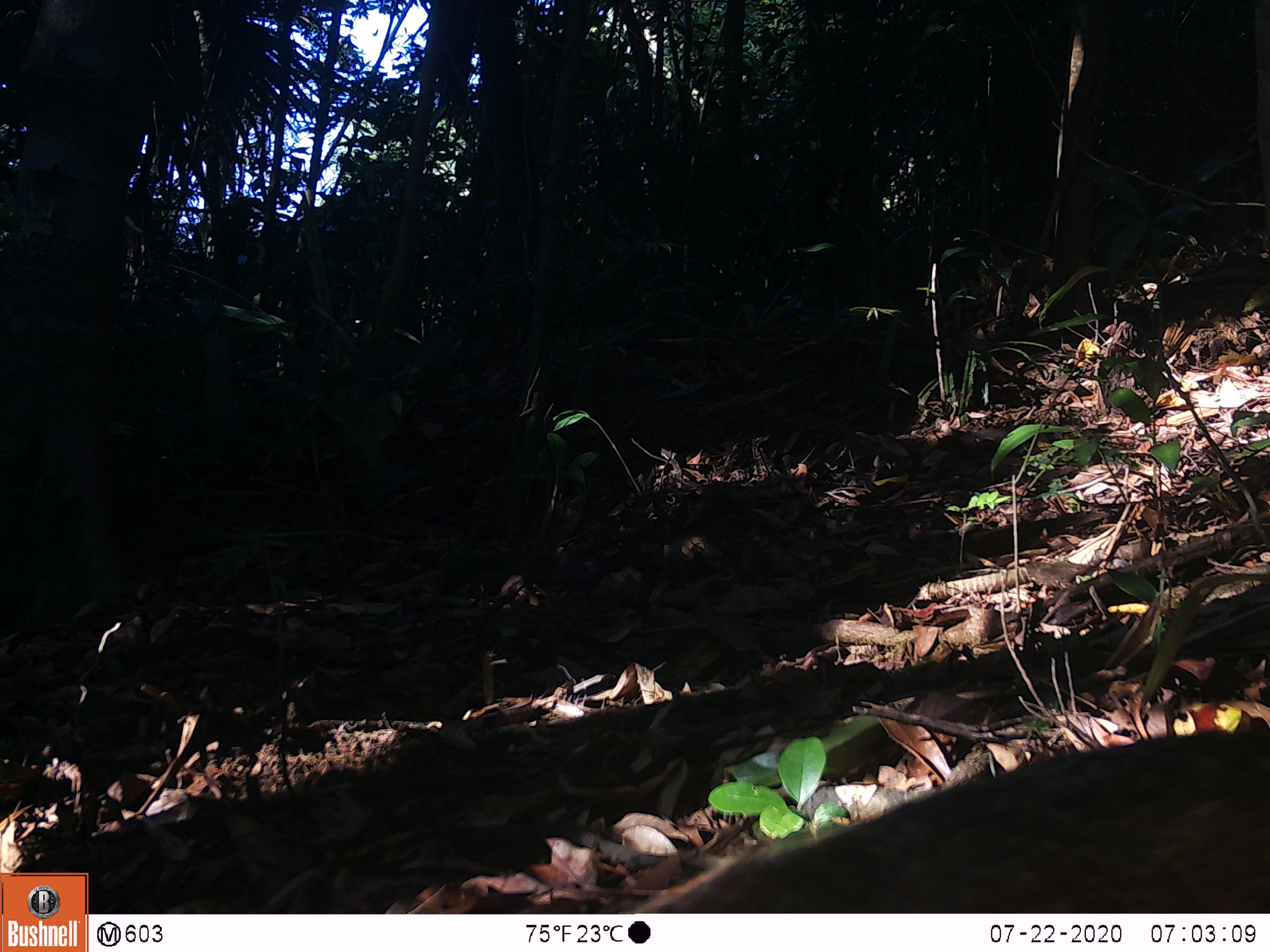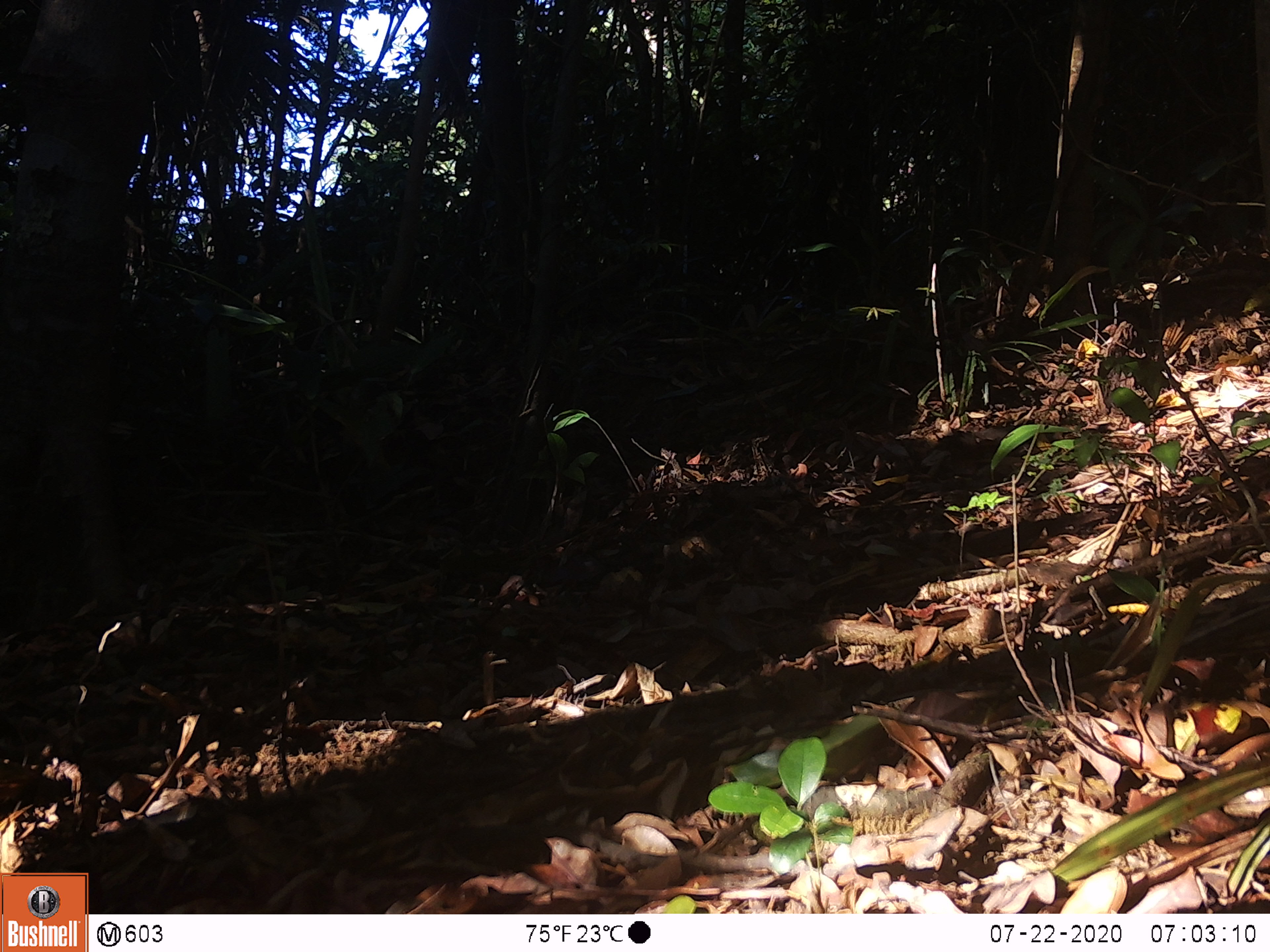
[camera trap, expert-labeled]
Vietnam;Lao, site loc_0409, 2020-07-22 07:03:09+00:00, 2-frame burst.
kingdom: Animalia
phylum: Chordata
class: Mammalia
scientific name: Mammalia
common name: mammal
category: unidentified small mammal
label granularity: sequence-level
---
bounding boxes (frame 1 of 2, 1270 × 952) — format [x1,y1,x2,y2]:
unidentified small mammal: [627,730,1270,913]